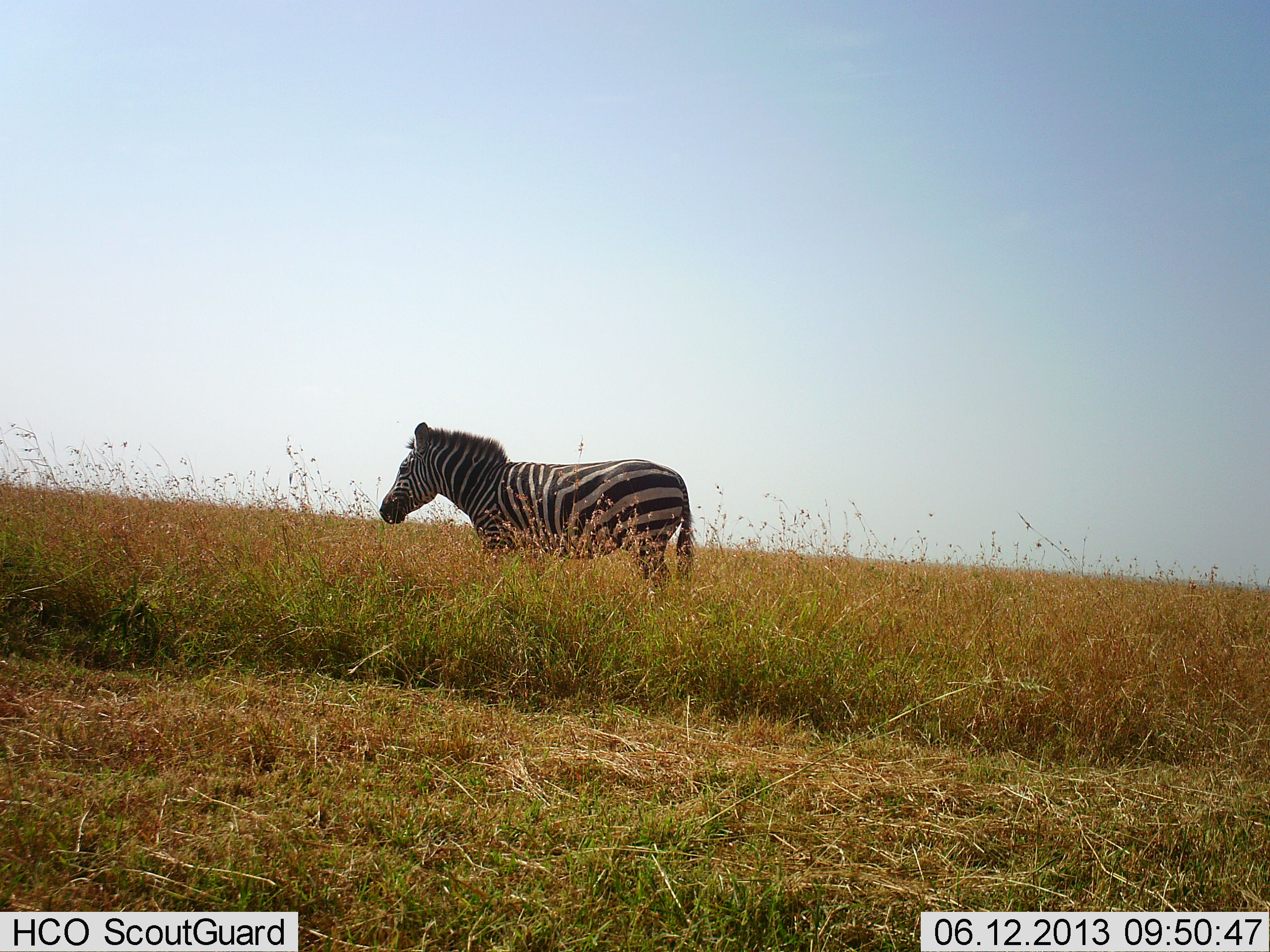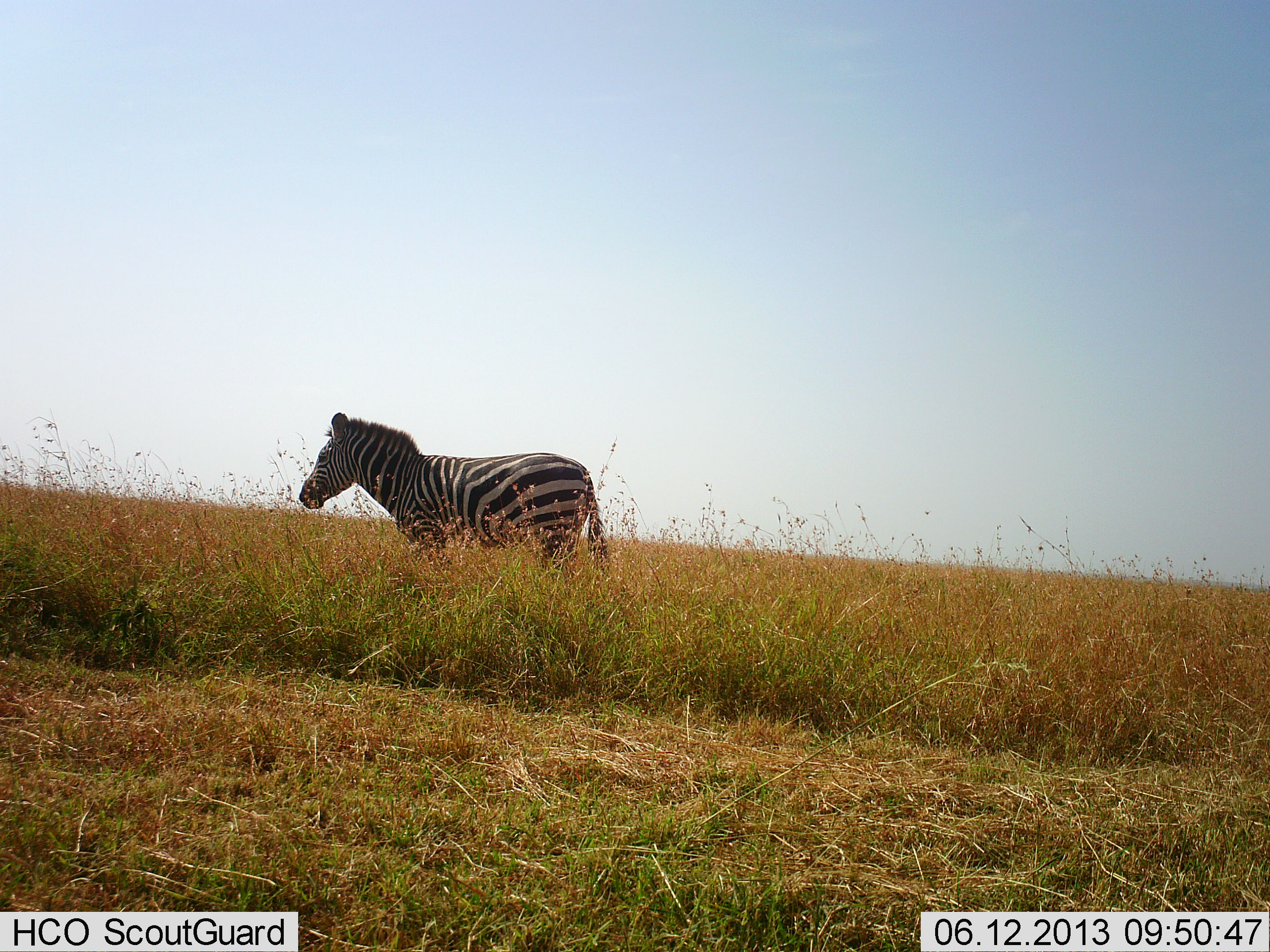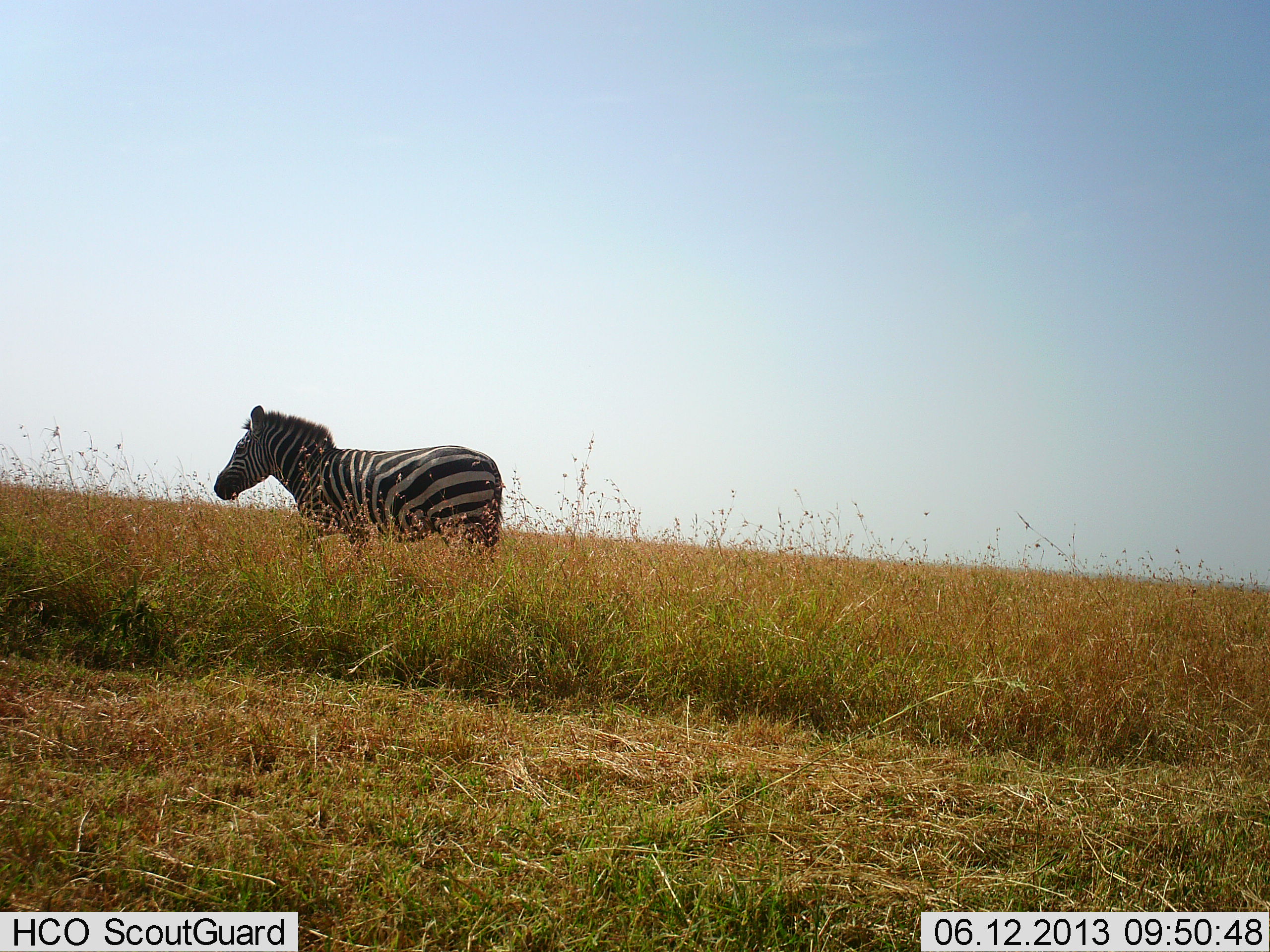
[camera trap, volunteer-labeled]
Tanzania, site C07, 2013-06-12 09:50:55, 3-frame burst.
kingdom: Animalia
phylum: Chordata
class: Mammalia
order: Perissodactyla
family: Equidae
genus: Equus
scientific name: Equus quagga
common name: plains zebra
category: zebra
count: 1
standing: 6%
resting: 0%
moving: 94%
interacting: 0%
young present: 0%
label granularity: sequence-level